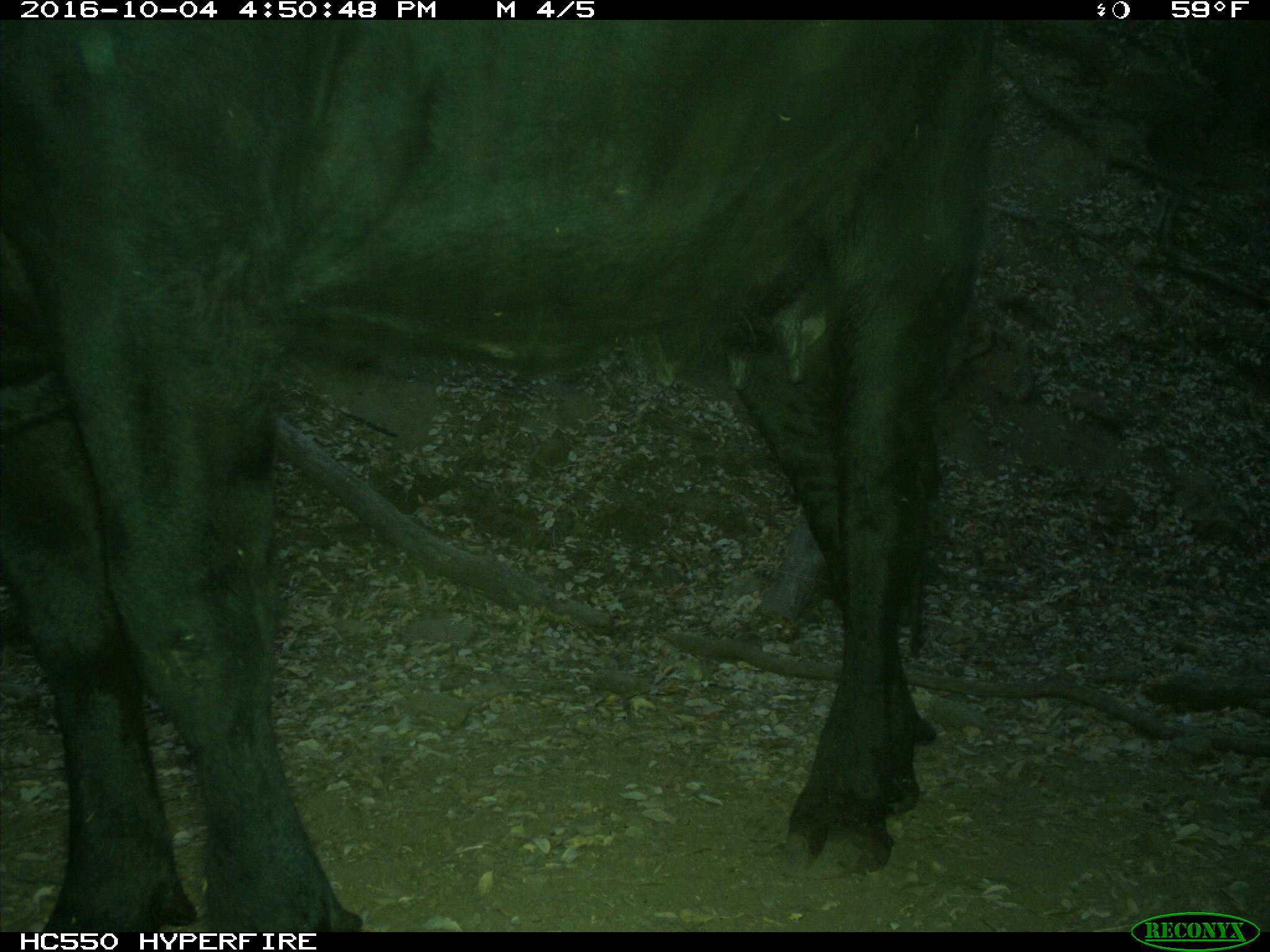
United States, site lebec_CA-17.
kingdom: Animalia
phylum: Chordata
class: Mammalia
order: Artiodactyla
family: Bovidae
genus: Bos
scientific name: Bos taurus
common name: domestic cow